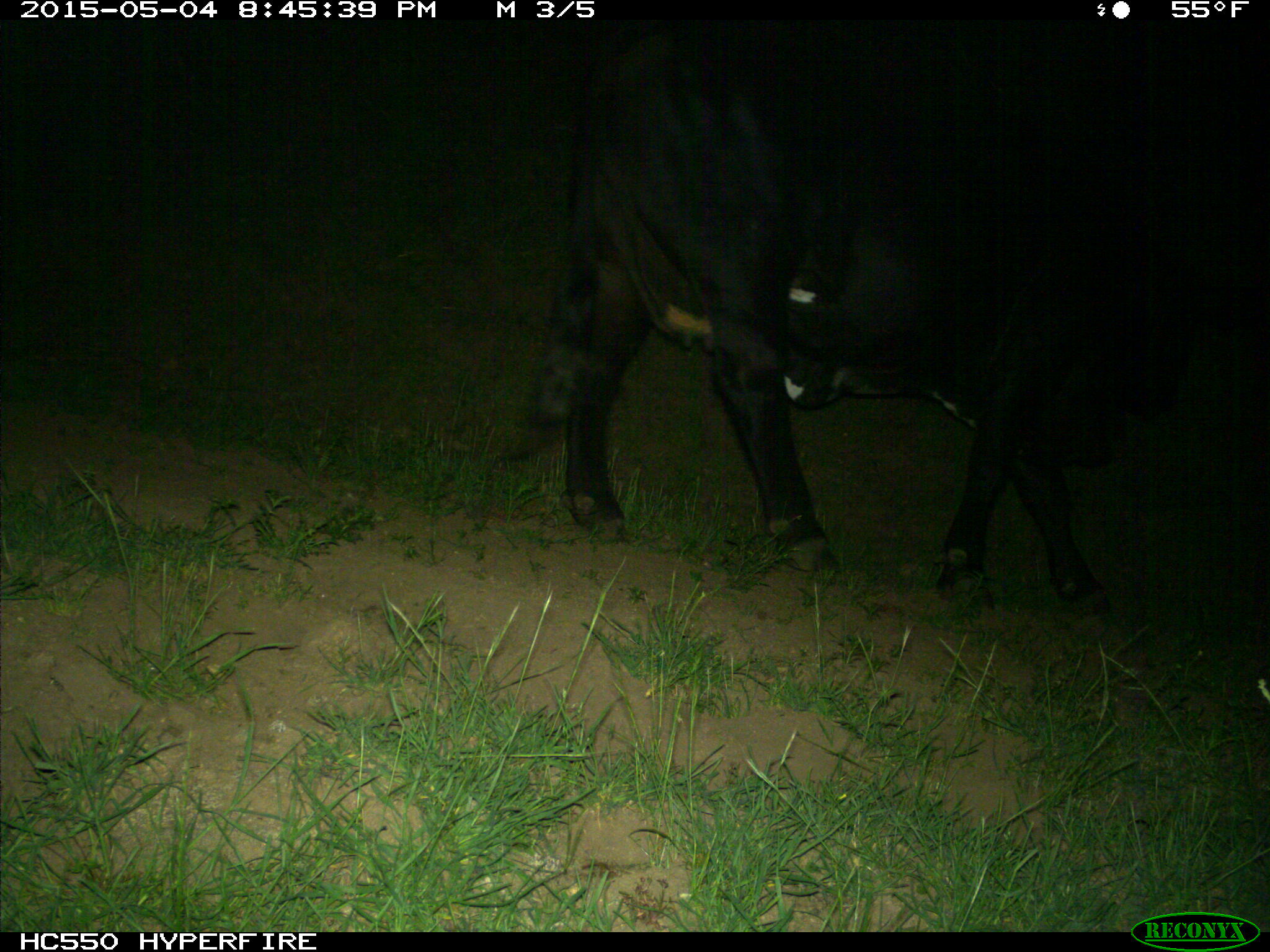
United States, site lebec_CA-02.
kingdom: Animalia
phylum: Chordata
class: Mammalia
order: Artiodactyla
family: Bovidae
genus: Bos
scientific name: Bos taurus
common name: domestic cow